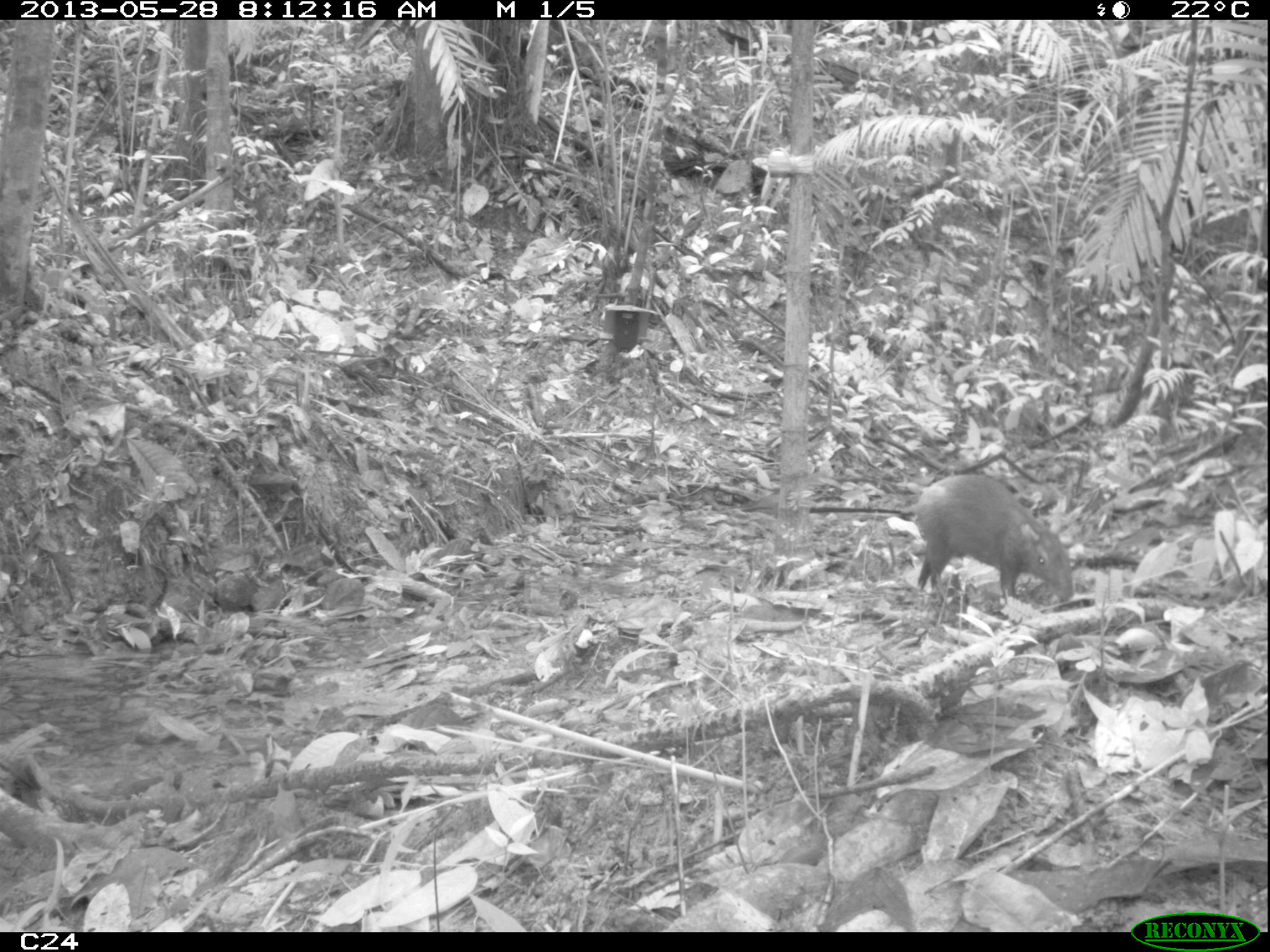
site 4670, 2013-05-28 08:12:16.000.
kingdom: Animalia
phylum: Chordata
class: Mammalia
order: Rodentia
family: Dasyproctidae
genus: Dasyprocta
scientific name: Dasyprocta leporina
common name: red-rumped agouti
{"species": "Dasyprocta leporina (red-rumped agouti)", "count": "1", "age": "adult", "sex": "female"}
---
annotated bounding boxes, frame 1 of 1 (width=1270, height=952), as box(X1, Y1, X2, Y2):
dasyprocta leporina: box(900, 474, 1072, 613)